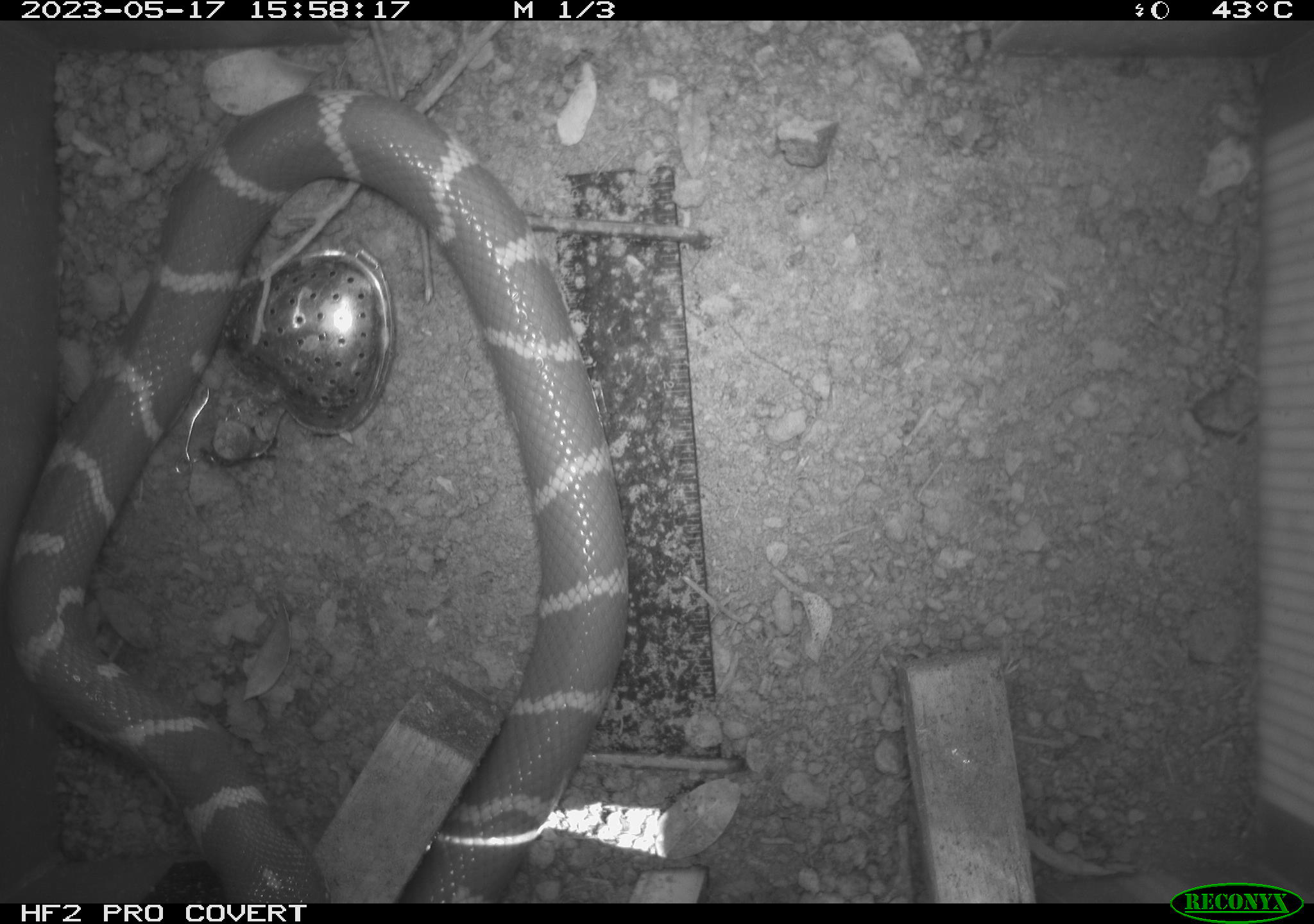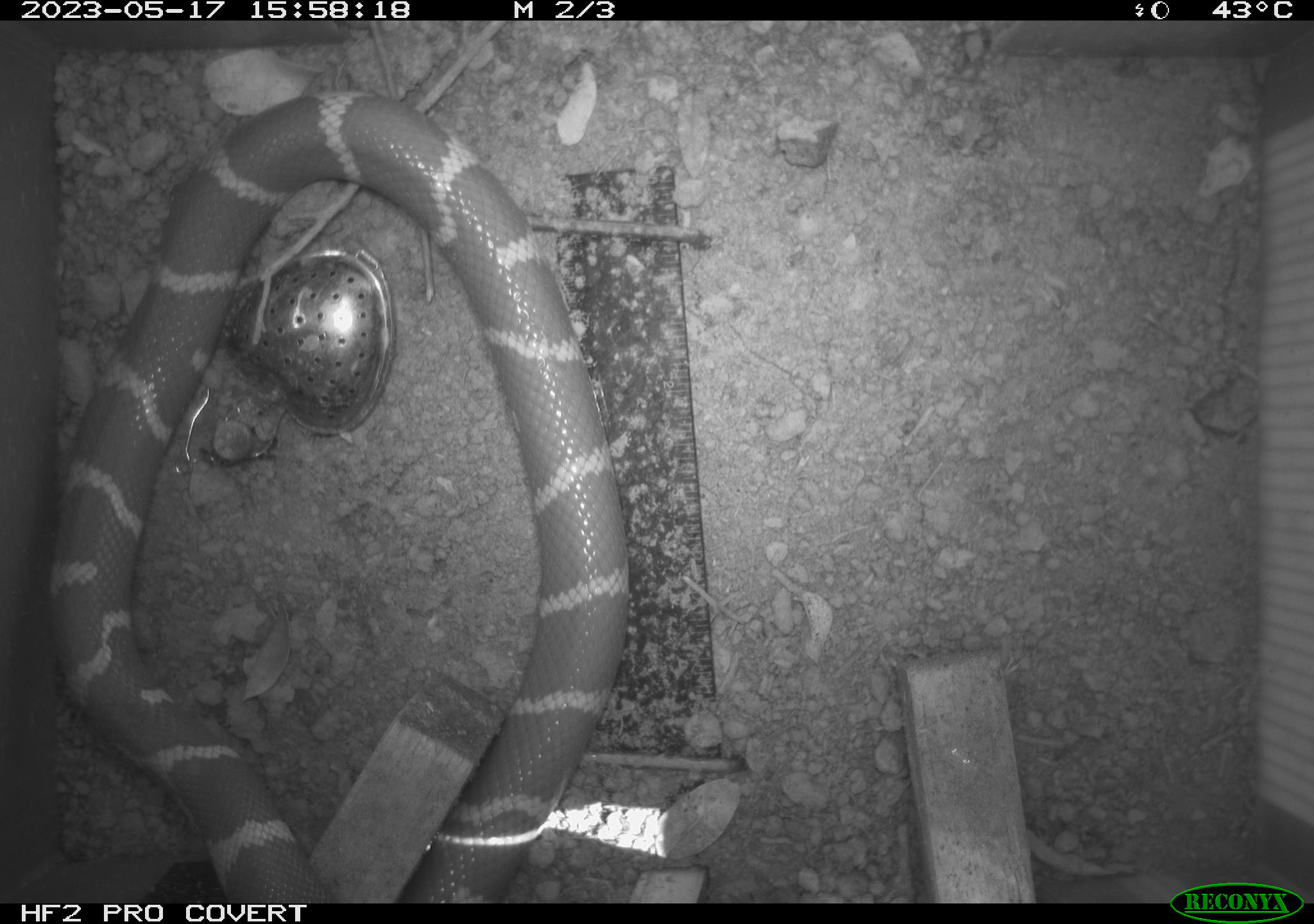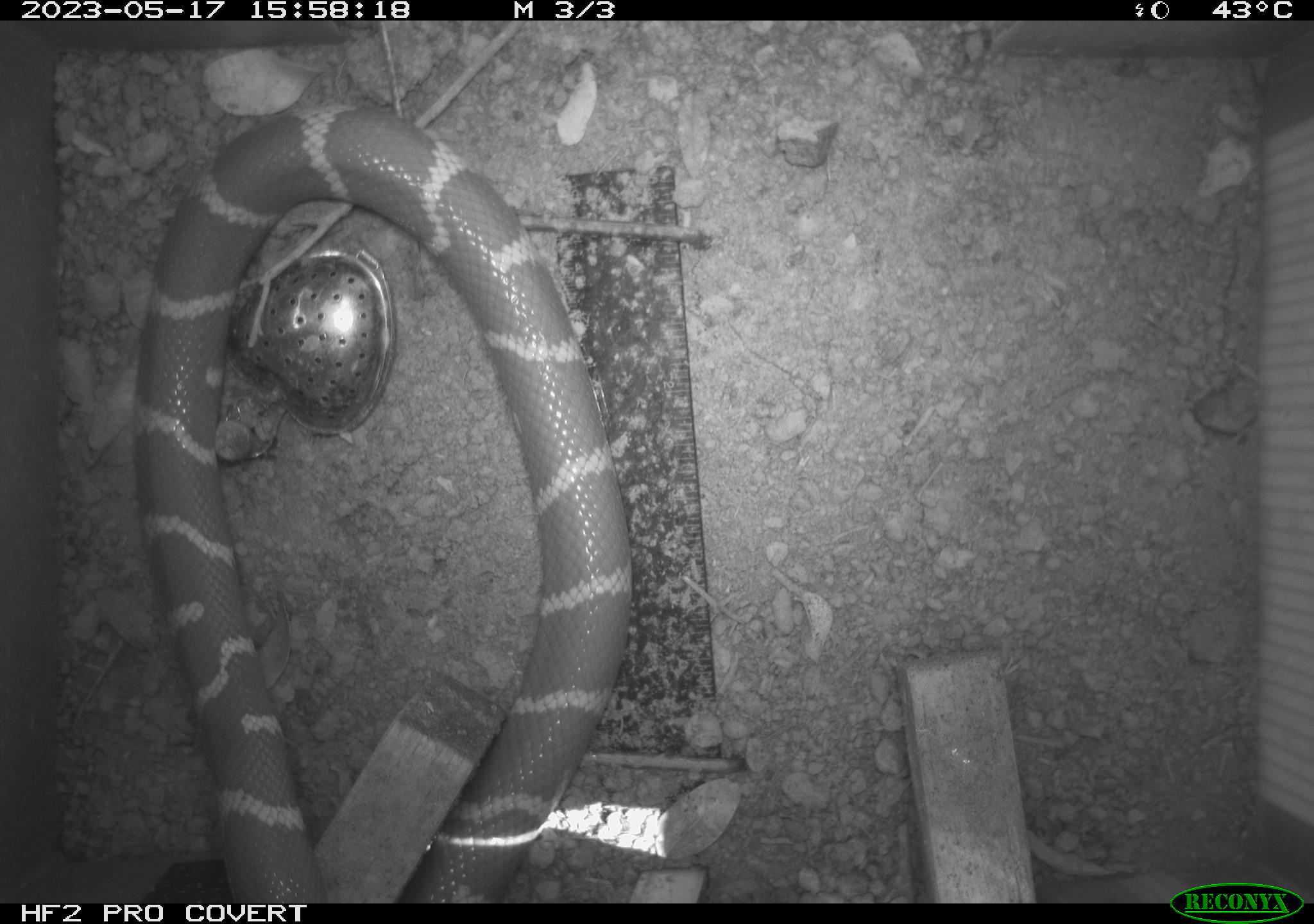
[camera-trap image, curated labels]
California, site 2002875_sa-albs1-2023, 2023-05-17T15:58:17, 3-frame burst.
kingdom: Animalia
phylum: Chordata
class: Reptilia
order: Squamata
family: Colubridae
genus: Lampropeltis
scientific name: Lampropeltis californiae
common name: california kingsnake